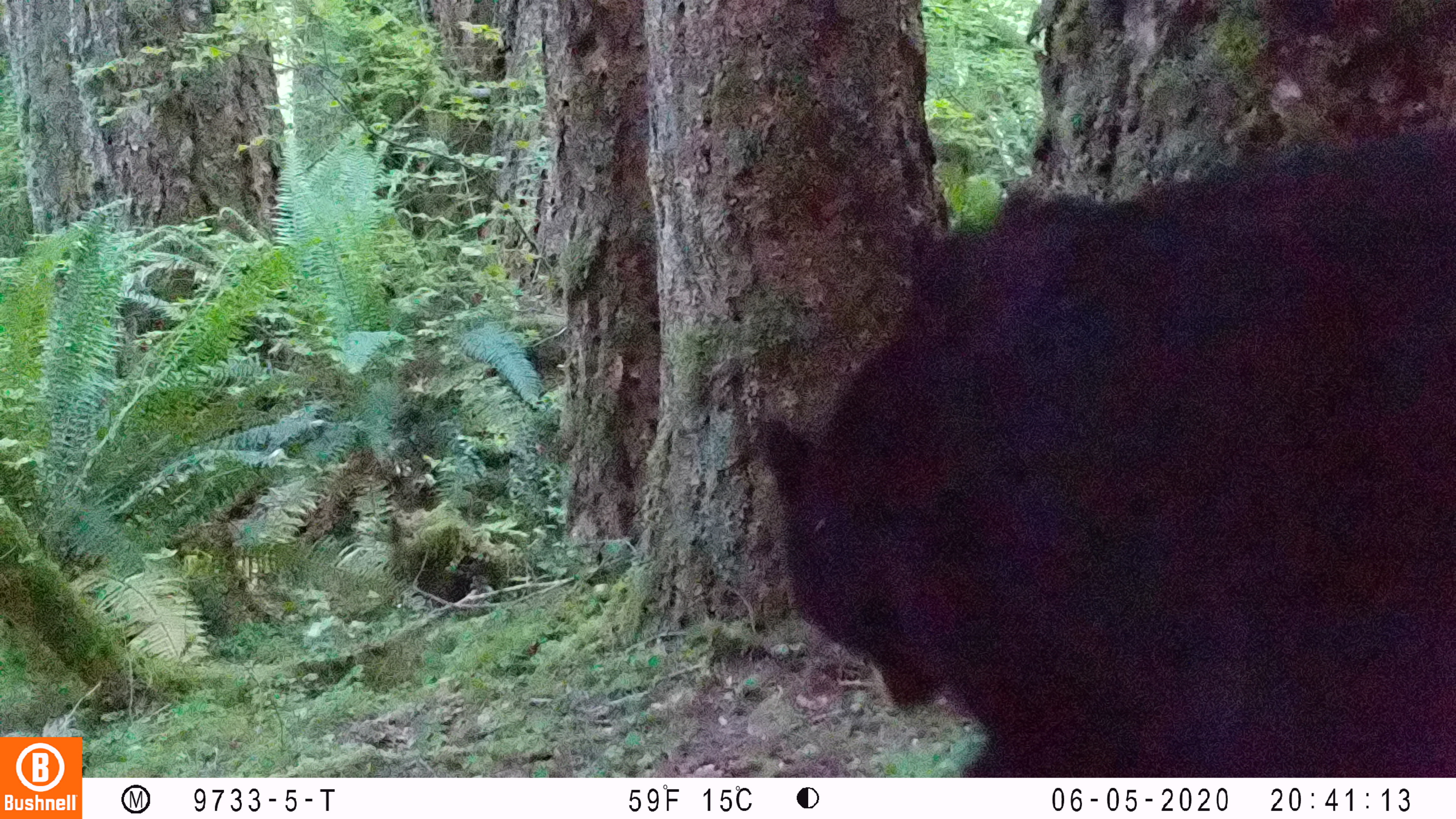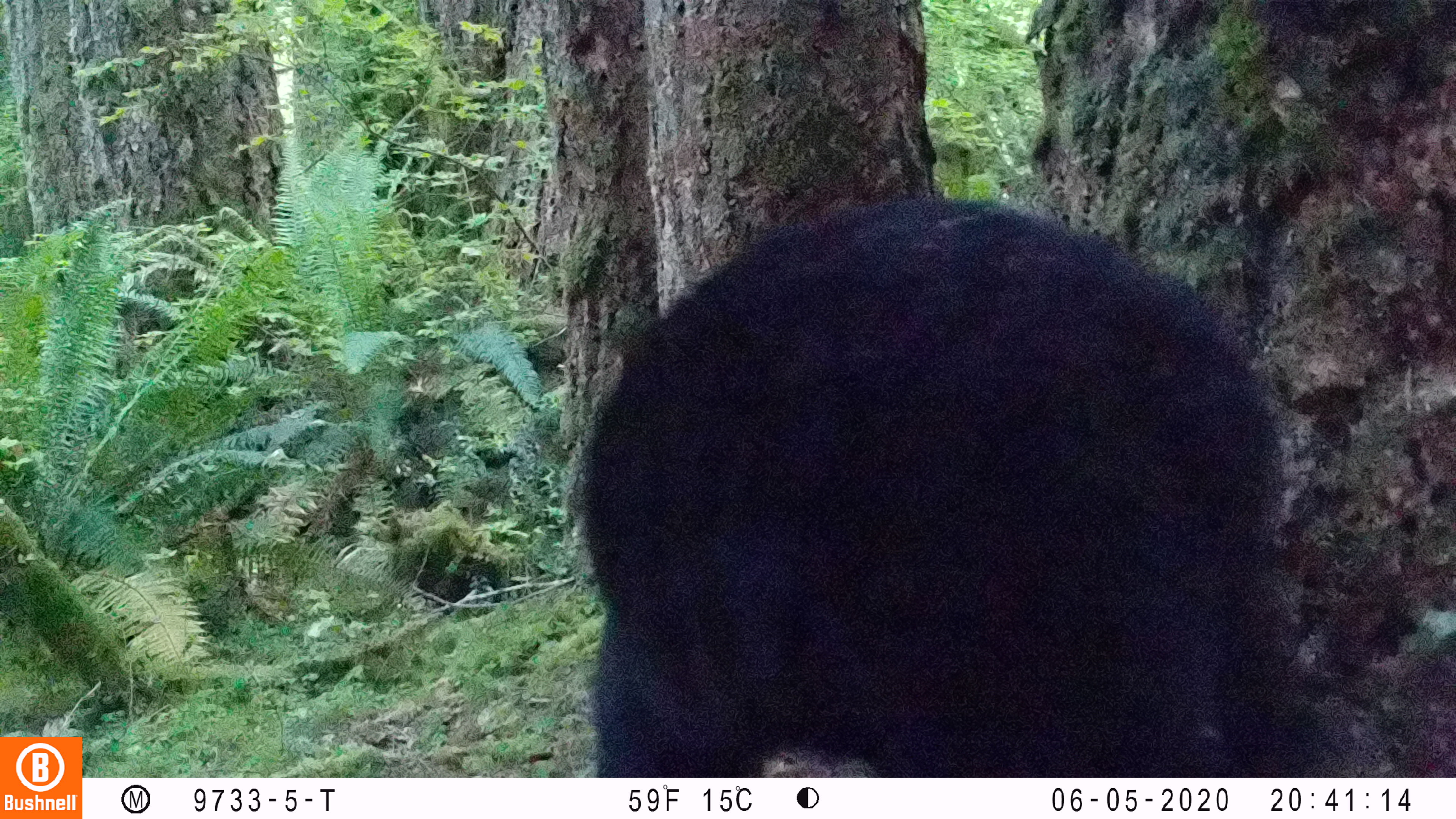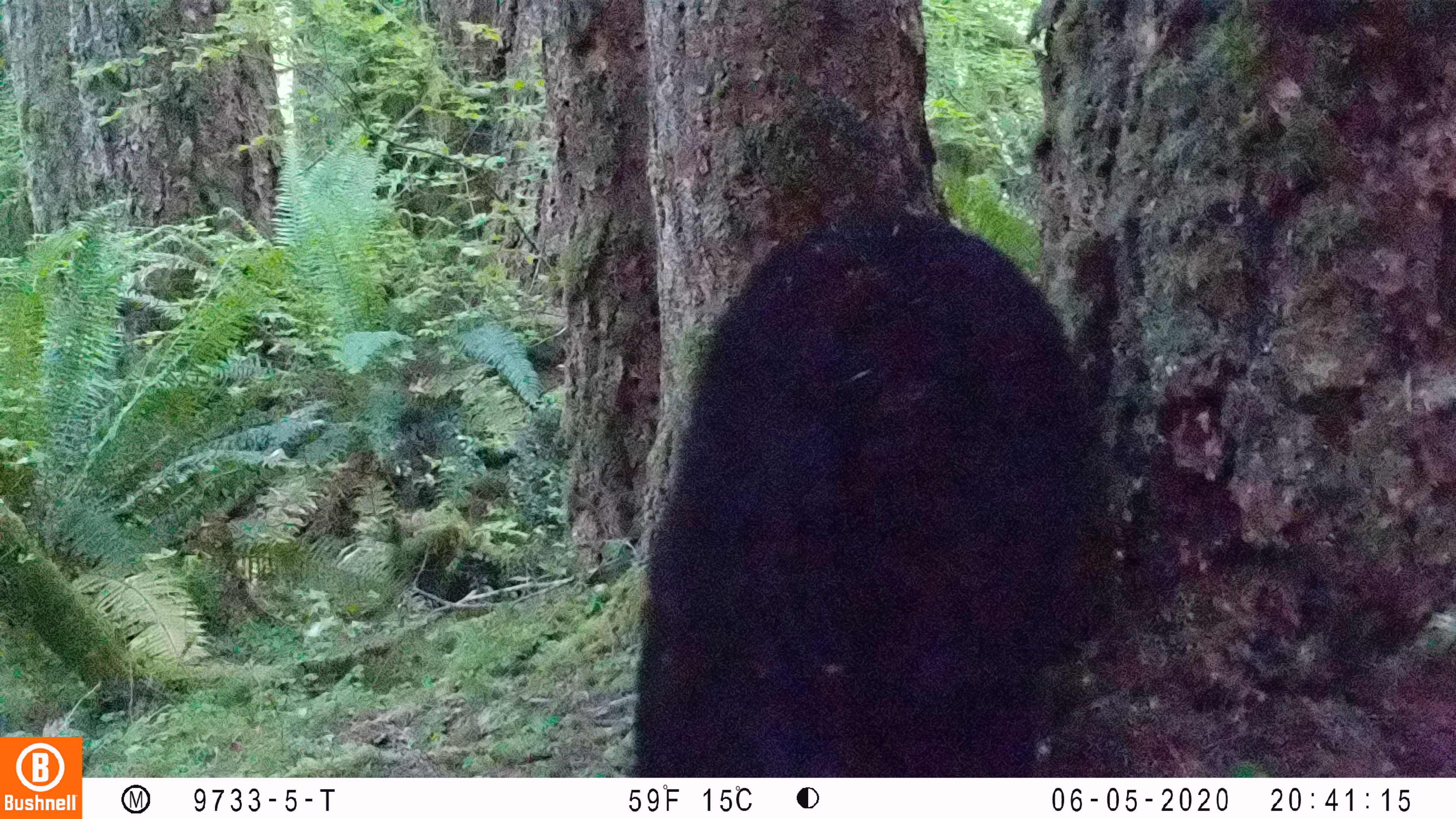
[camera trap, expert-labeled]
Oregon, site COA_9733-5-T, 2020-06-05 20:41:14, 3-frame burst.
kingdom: Animalia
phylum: Chordata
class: Mammalia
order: Carnivora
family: Ursidae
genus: Ursus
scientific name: Ursus americanus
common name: american black bear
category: black bear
Black bear (american black bear) (Ursus americanus).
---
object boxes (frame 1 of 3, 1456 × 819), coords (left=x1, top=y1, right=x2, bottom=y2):
black bear: (left=767, top=121, right=1446, bottom=768)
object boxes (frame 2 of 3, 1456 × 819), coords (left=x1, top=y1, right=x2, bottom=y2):
black bear: (left=579, top=184, right=1293, bottom=771)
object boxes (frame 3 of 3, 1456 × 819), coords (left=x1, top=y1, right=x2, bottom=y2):
black bear: (left=621, top=199, right=1102, bottom=774)